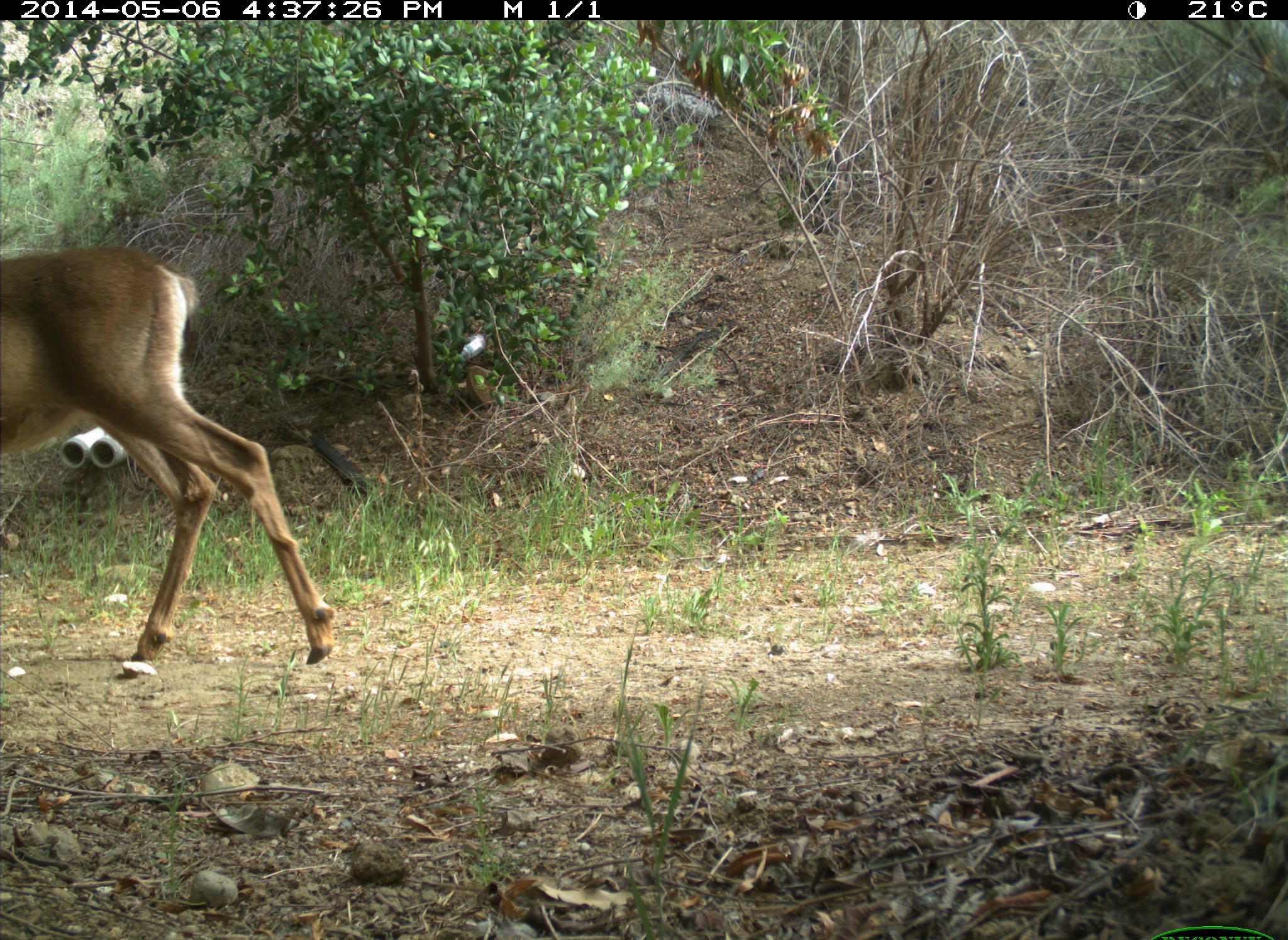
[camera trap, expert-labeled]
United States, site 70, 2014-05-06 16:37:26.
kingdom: Animalia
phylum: Chordata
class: Mammalia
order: Artiodactyla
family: Cervidae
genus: Odocoileus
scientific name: Odocoileus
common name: deer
Deer (Odocoileus).